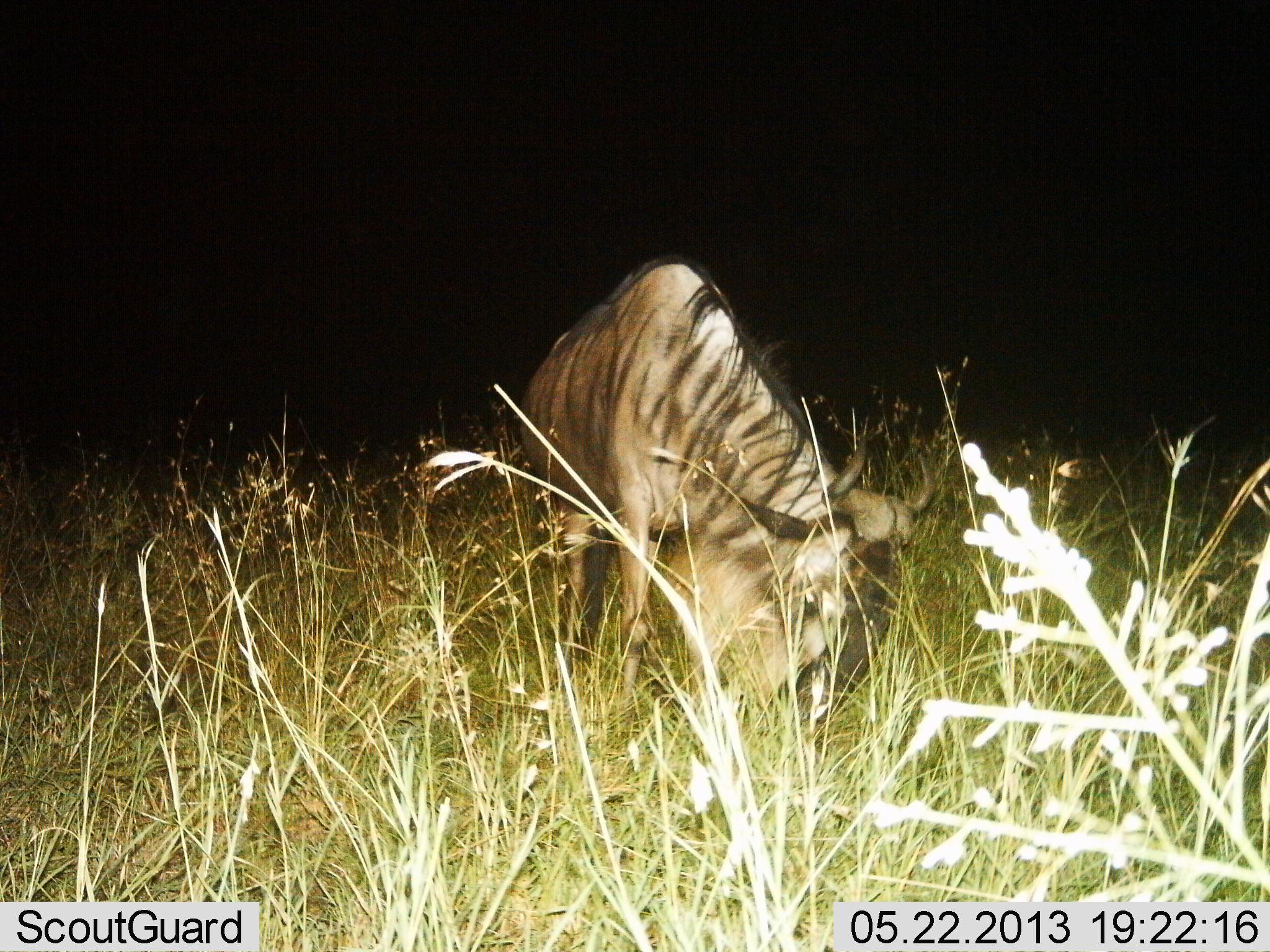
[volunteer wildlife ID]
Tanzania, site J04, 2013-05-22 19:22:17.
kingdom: Animalia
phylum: Chordata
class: Mammalia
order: Artiodactyla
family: Bovidae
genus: Connochaetes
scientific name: Connochaetes taurinus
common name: blue wildebeest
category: wildebeest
Wildebeest (blue wildebeest) (Connochaetes taurinus), count 1. Behavior (volunteer vote fractions): standing 17%, resting 0%, moving 0%, interacting 0%. Young present (vote fraction): 0%. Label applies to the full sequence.